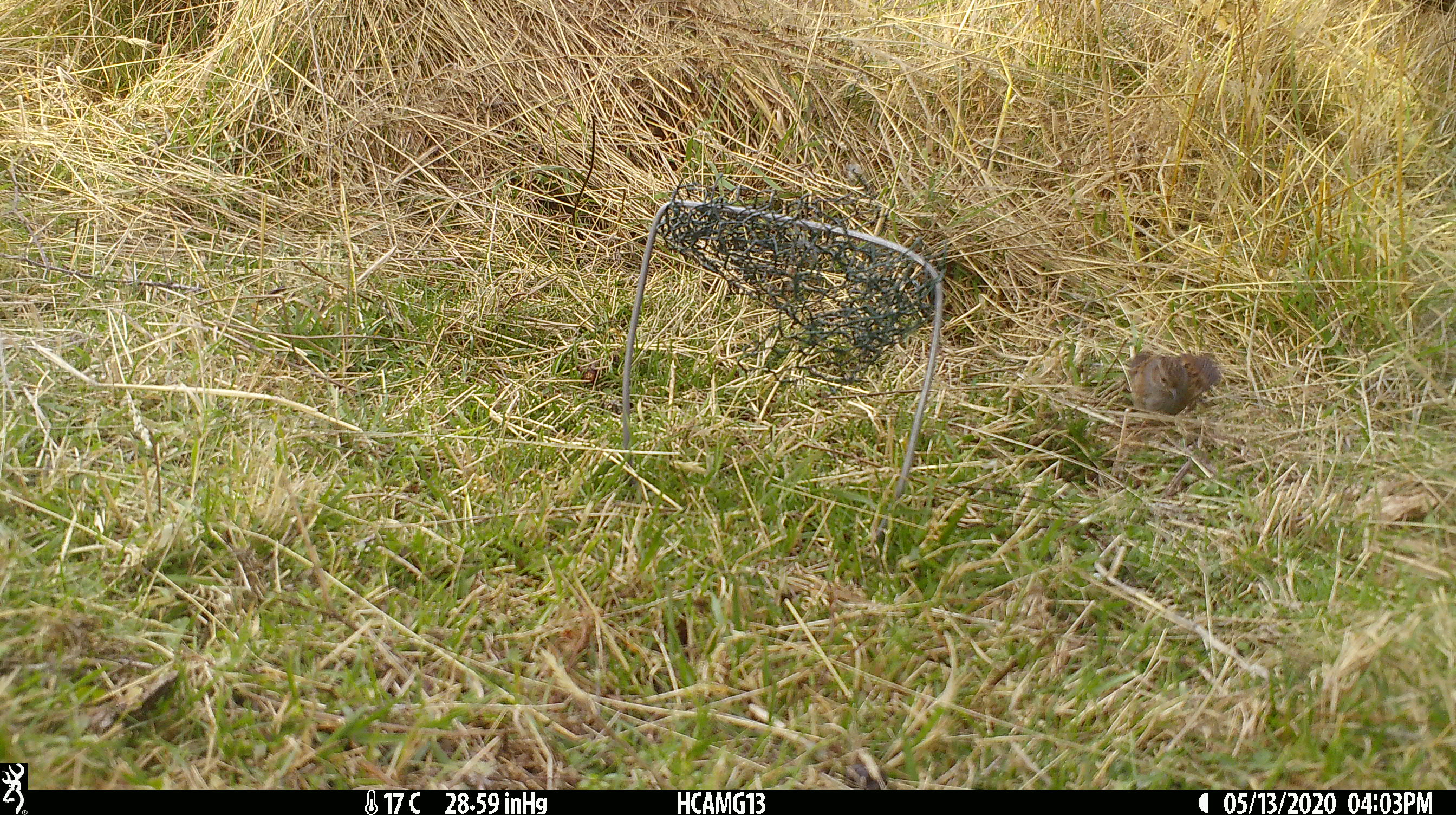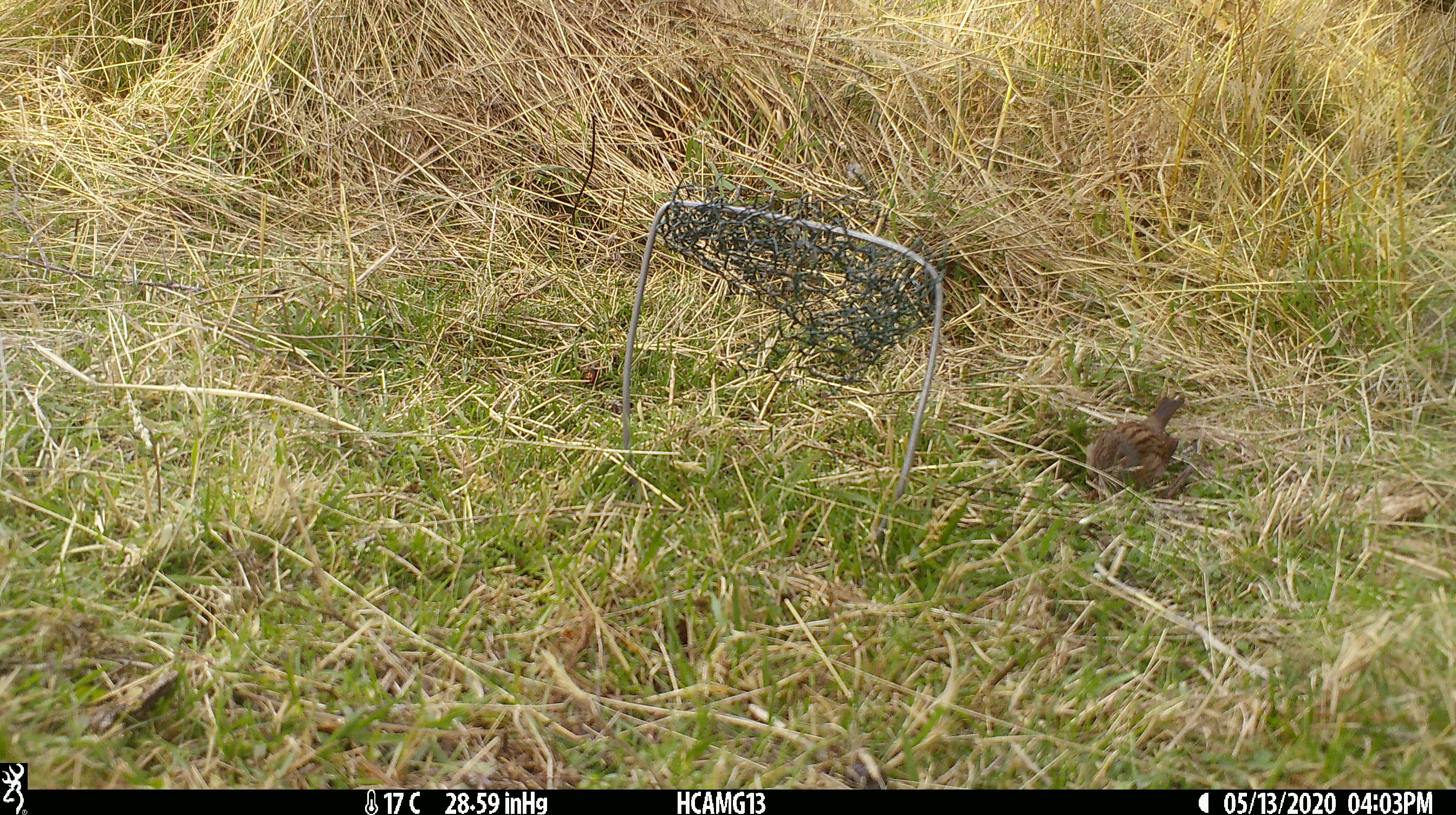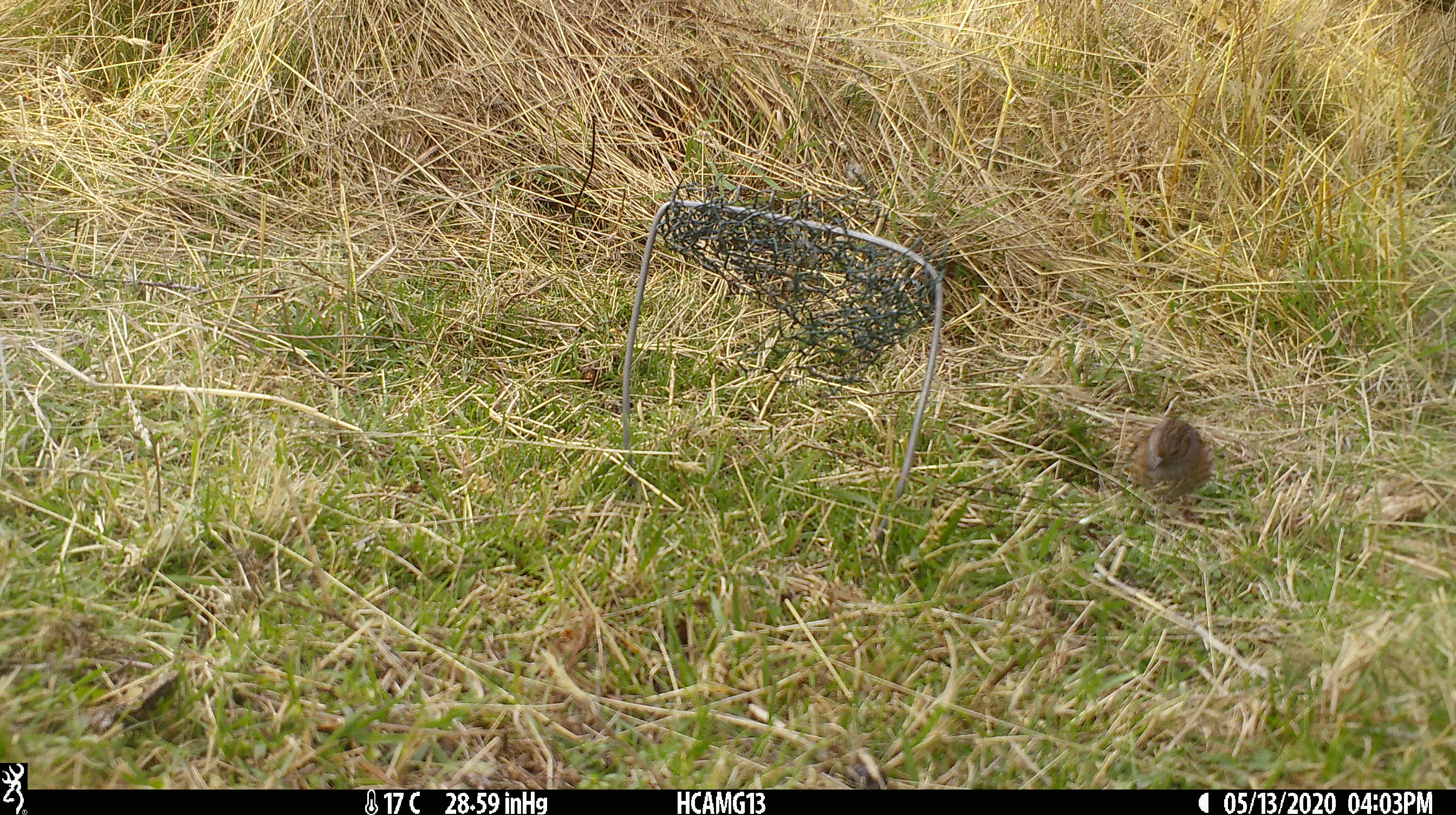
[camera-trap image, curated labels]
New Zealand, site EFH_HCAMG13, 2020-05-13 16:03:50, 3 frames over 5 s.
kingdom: Animalia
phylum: Chordata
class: Aves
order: Passeriformes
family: Prunellidae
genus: Prunella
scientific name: Prunella modularis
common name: dunnock